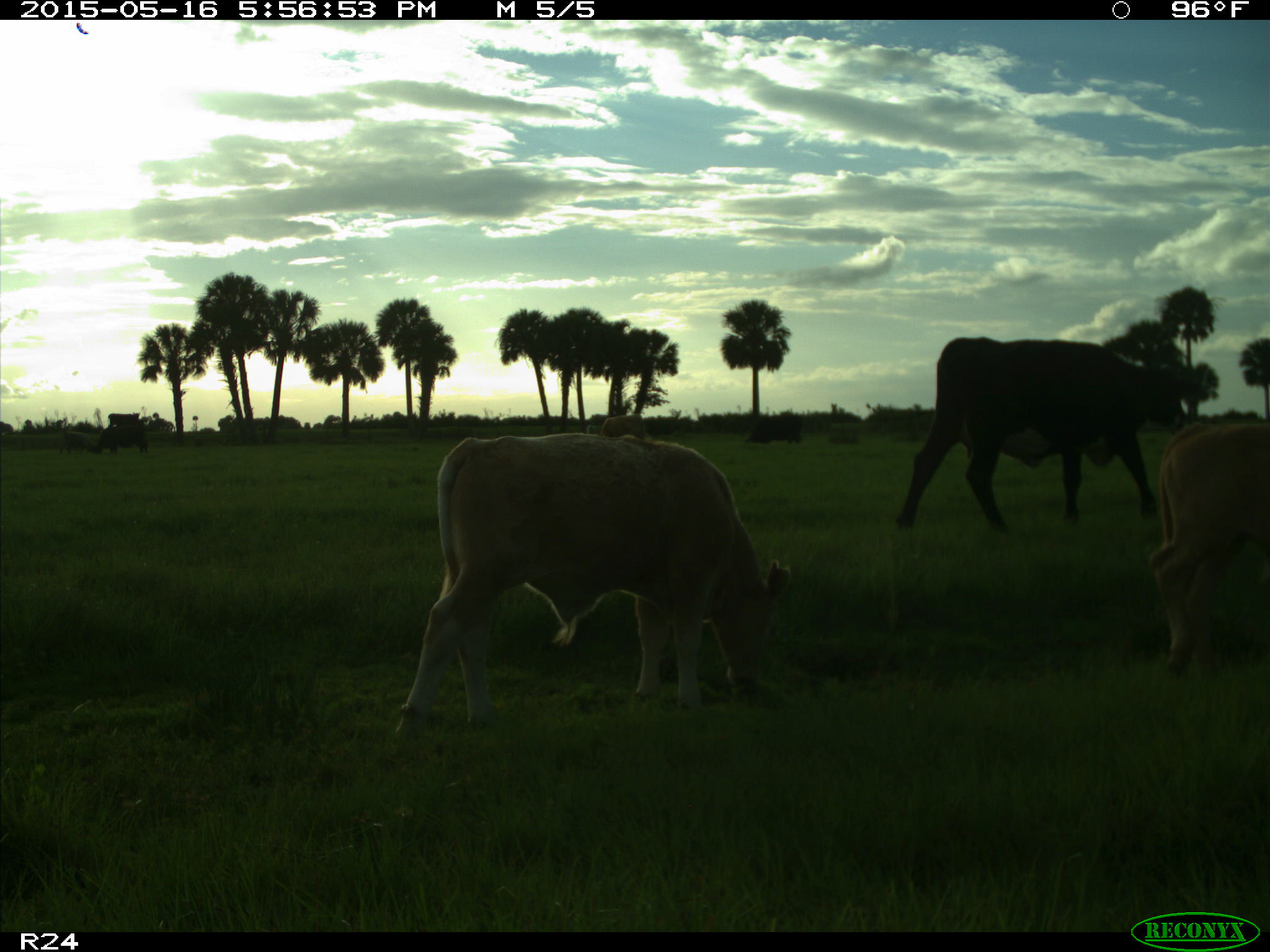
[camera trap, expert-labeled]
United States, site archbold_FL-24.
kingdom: Animalia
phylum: Chordata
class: Mammalia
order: Artiodactyla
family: Bovidae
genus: Bos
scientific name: Bos taurus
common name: domestic cow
Bos taurus (domestic cow).